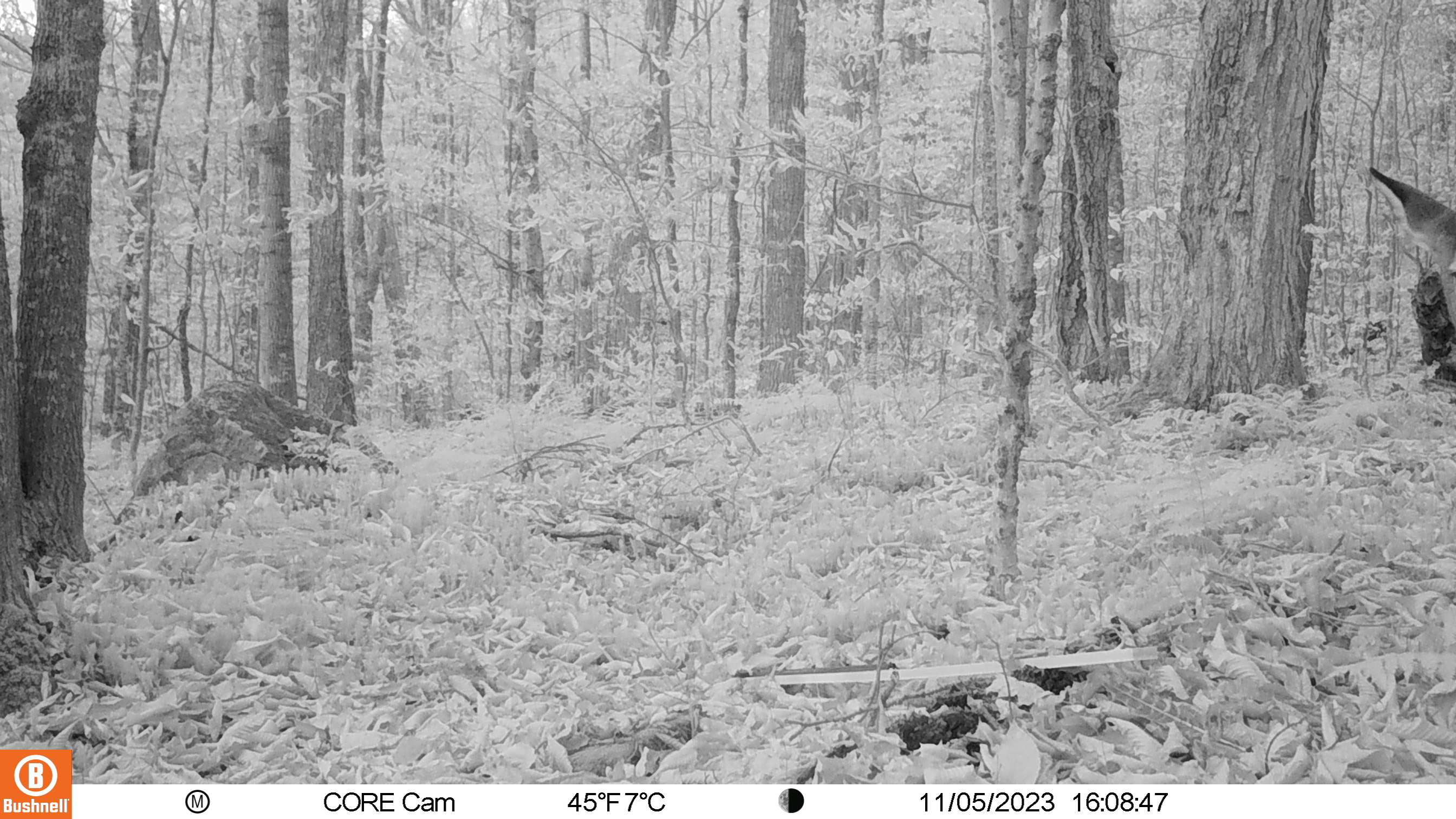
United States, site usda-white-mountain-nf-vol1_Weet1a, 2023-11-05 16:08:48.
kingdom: Animalia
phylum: Chordata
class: Mammalia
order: Artiodactyla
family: Cervidae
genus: Odocoileus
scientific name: Odocoileus virginianus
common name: white-tailed deer